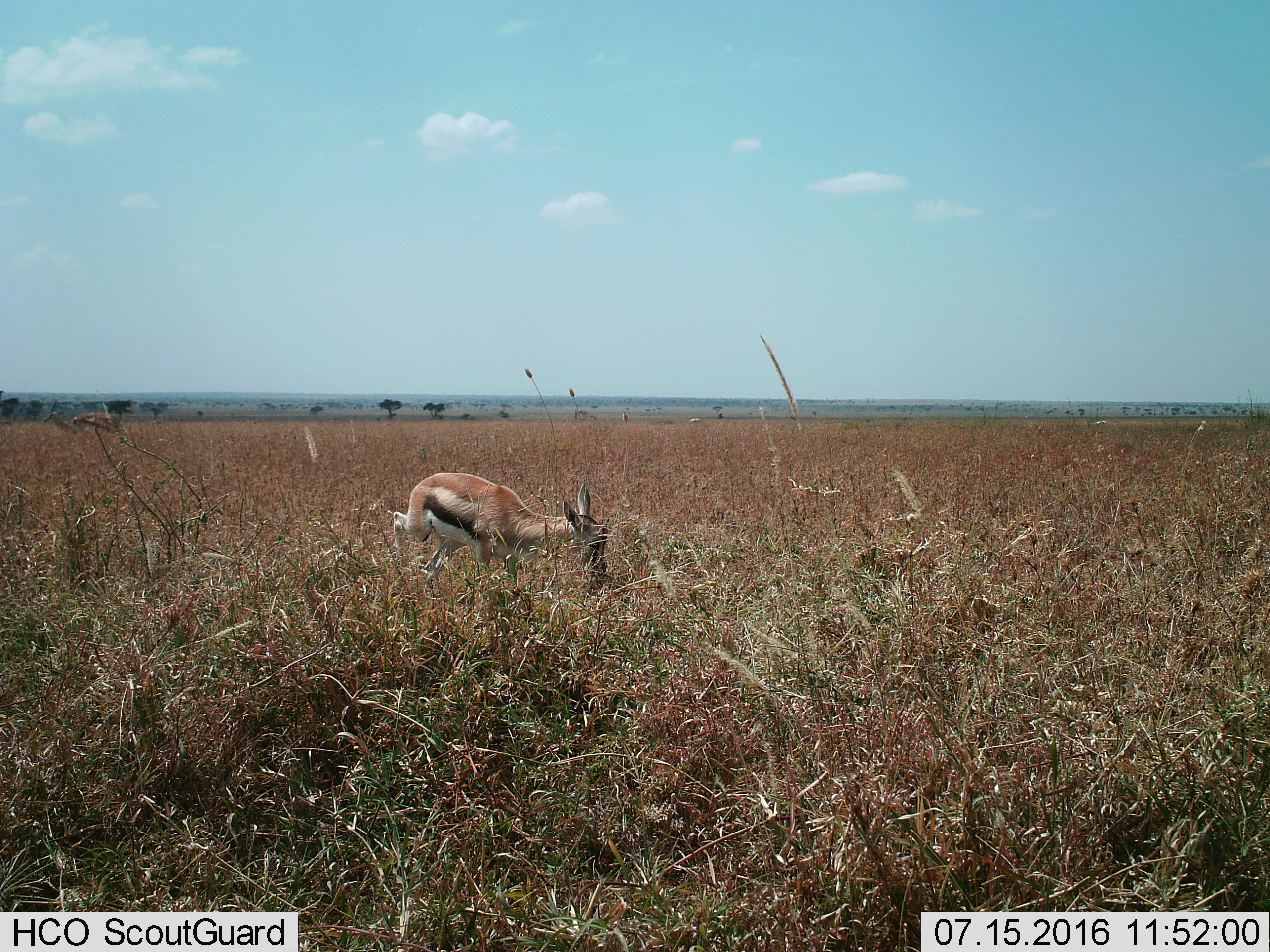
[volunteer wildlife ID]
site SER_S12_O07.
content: unidentified animal